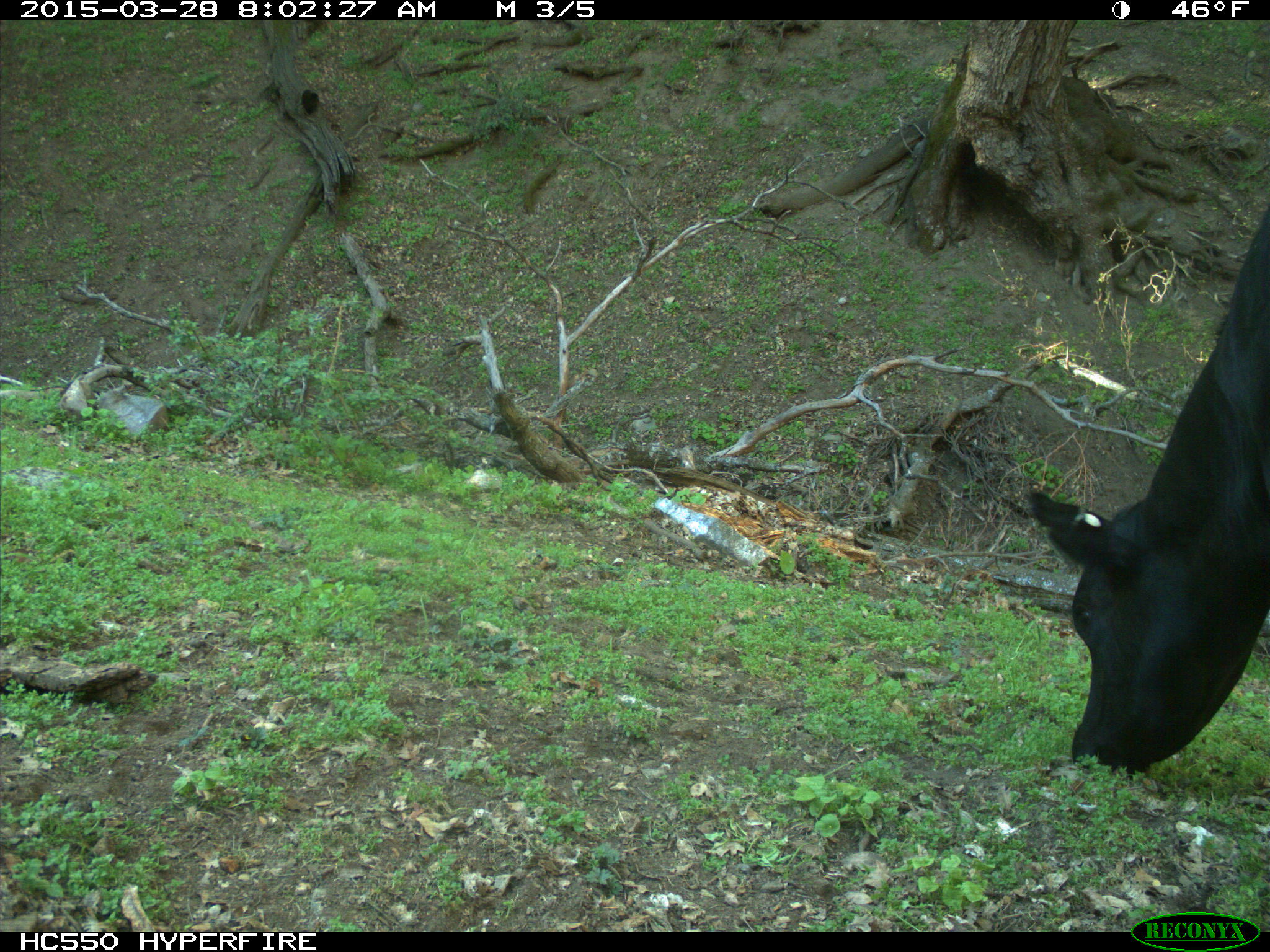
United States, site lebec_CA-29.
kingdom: Animalia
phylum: Chordata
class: Mammalia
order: Artiodactyla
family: Bovidae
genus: Bos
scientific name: Bos taurus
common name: domestic cow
Bos taurus (domestic cow).